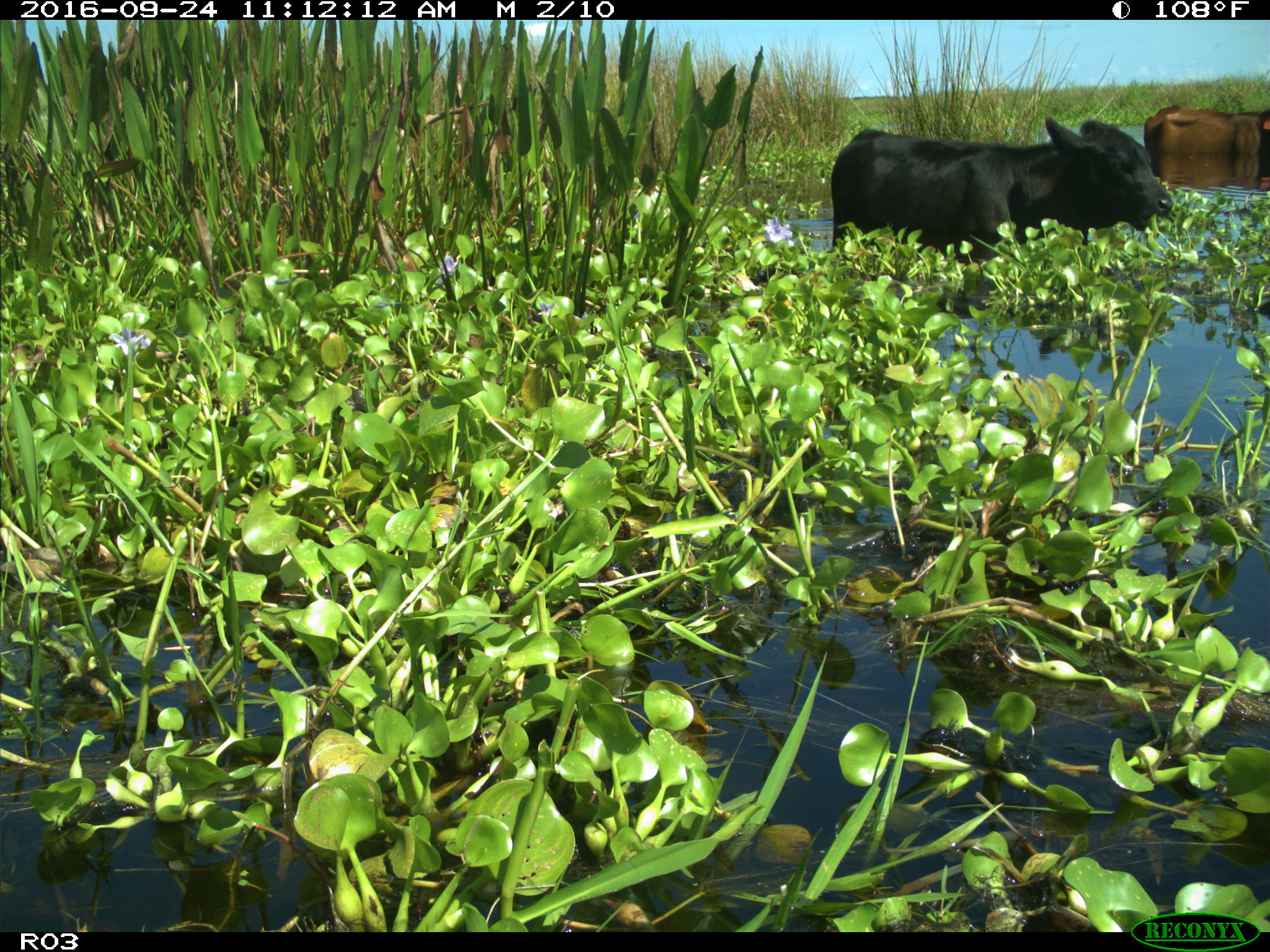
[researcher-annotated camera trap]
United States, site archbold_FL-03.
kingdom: Animalia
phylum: Chordata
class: Mammalia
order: Artiodactyla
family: Bovidae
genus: Bos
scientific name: Bos taurus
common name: domestic cow